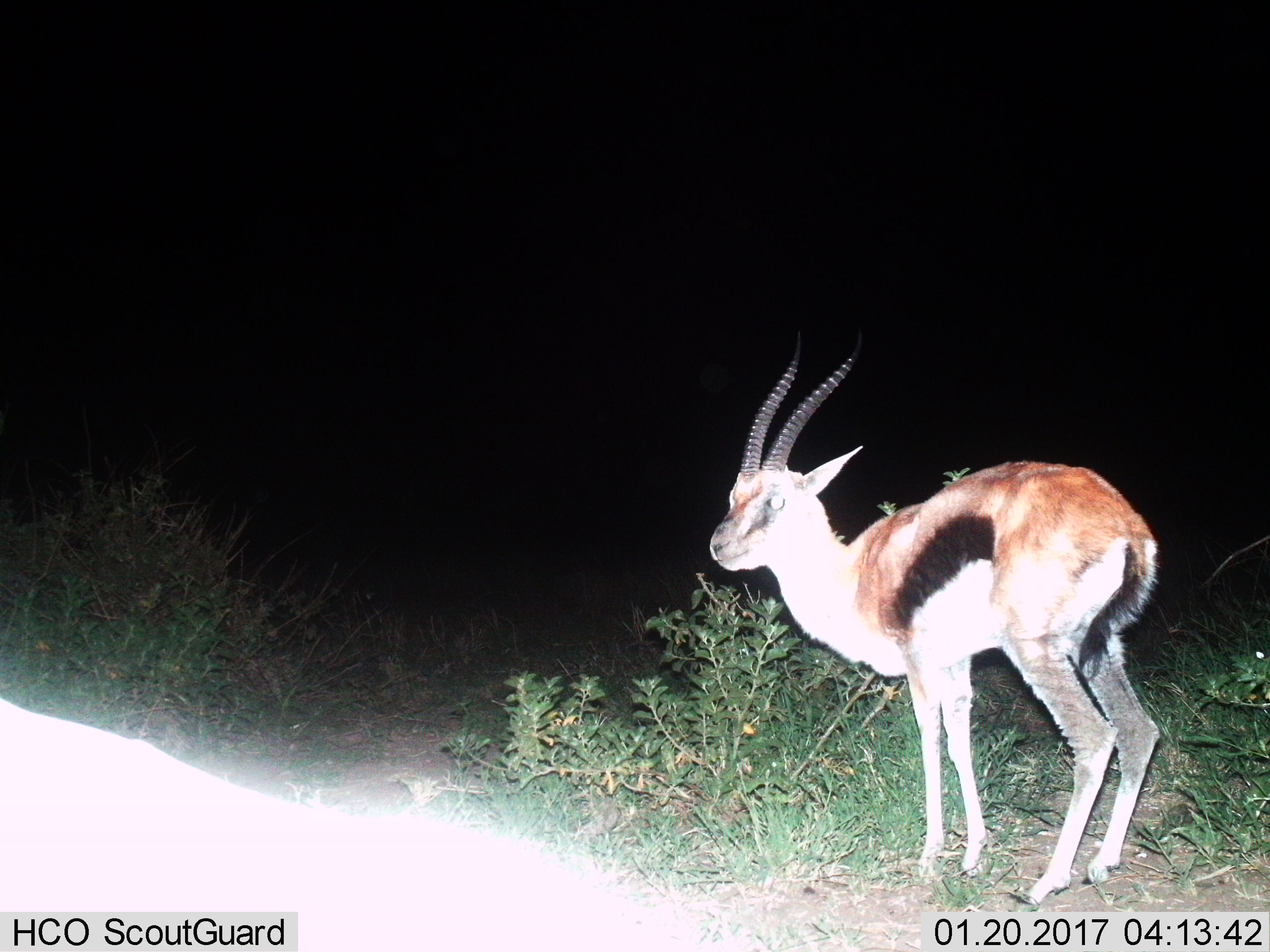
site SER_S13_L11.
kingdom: Animalia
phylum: Chordata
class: Mammalia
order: Artiodactyla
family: Bovidae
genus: Eudorcas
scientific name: Eudorcas thomsonii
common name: thomson's gazelle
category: gazellethomsons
Gazellethomsons (thomson's gazelle) (Eudorcas thomsonii), count 1. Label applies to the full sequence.